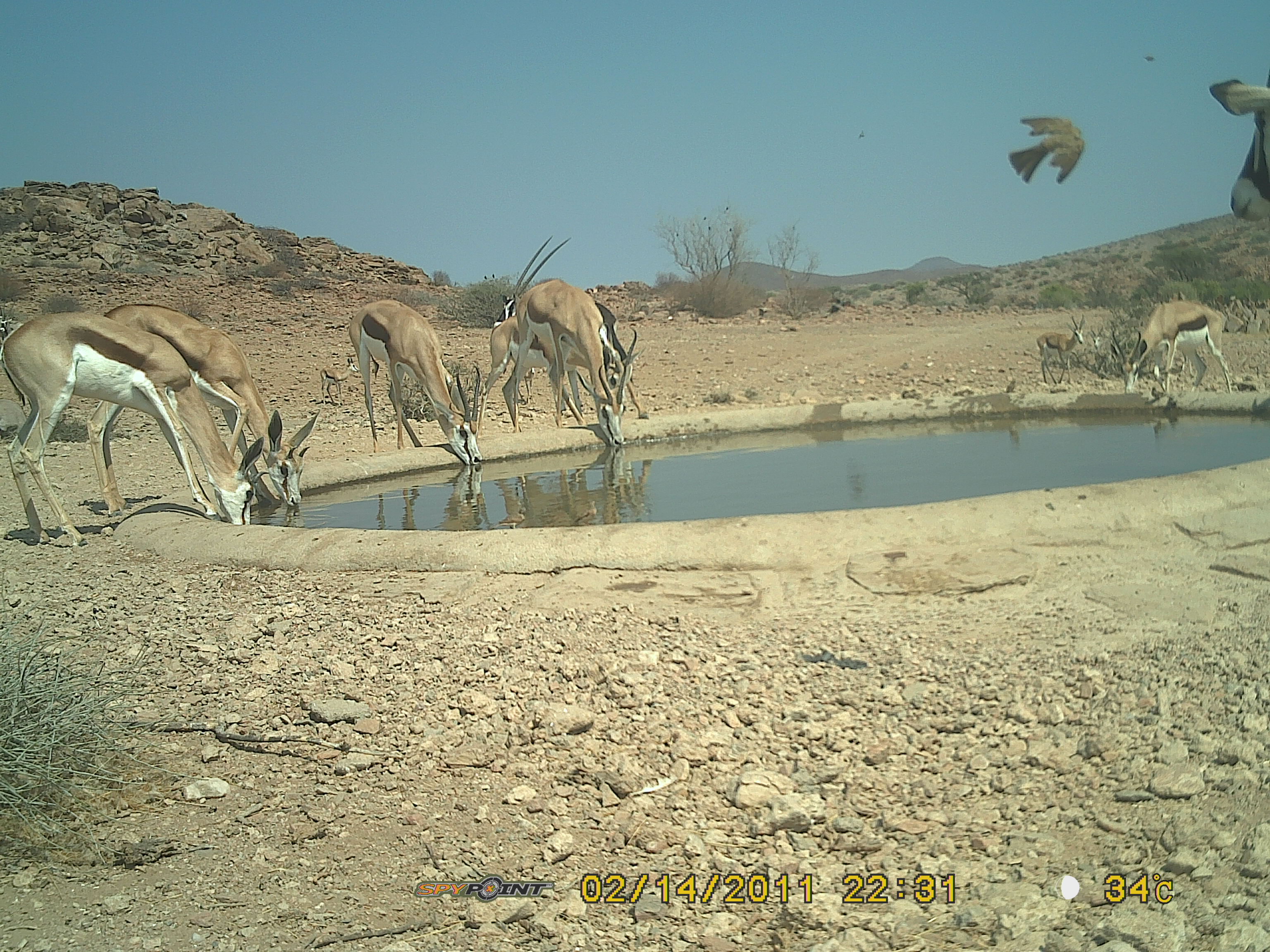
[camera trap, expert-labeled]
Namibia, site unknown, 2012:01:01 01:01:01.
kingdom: Animalia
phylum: Chordata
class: Mammalia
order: Artiodactyla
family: Bovidae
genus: Antidorcas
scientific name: Antidorcas marsupialis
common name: springbok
Antidorcas marsupialis (springbok).